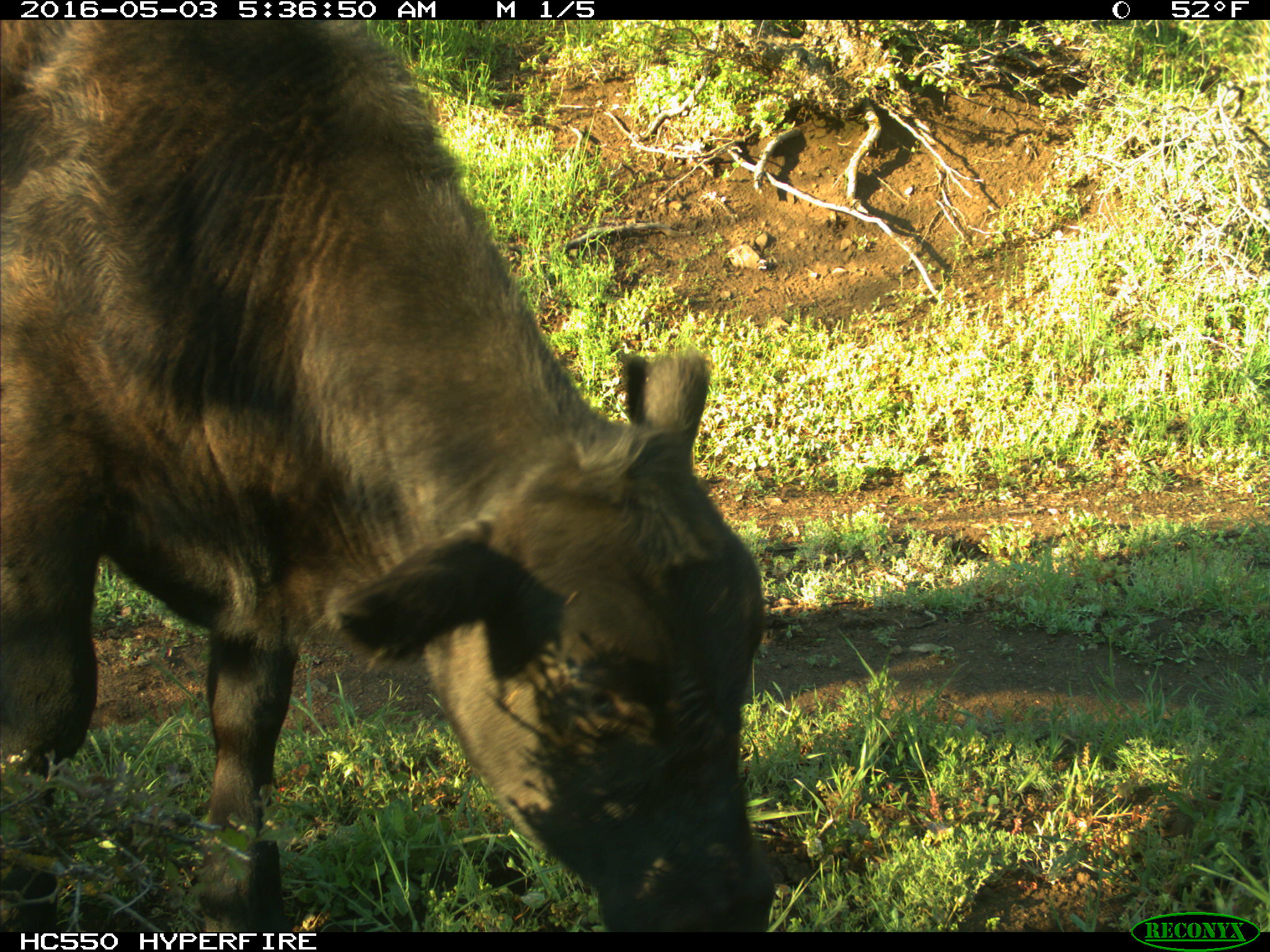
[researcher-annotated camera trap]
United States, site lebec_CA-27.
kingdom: Animalia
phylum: Chordata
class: Mammalia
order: Artiodactyla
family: Bovidae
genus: Bos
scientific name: Bos taurus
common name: domestic cow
Bos taurus (domestic cow).